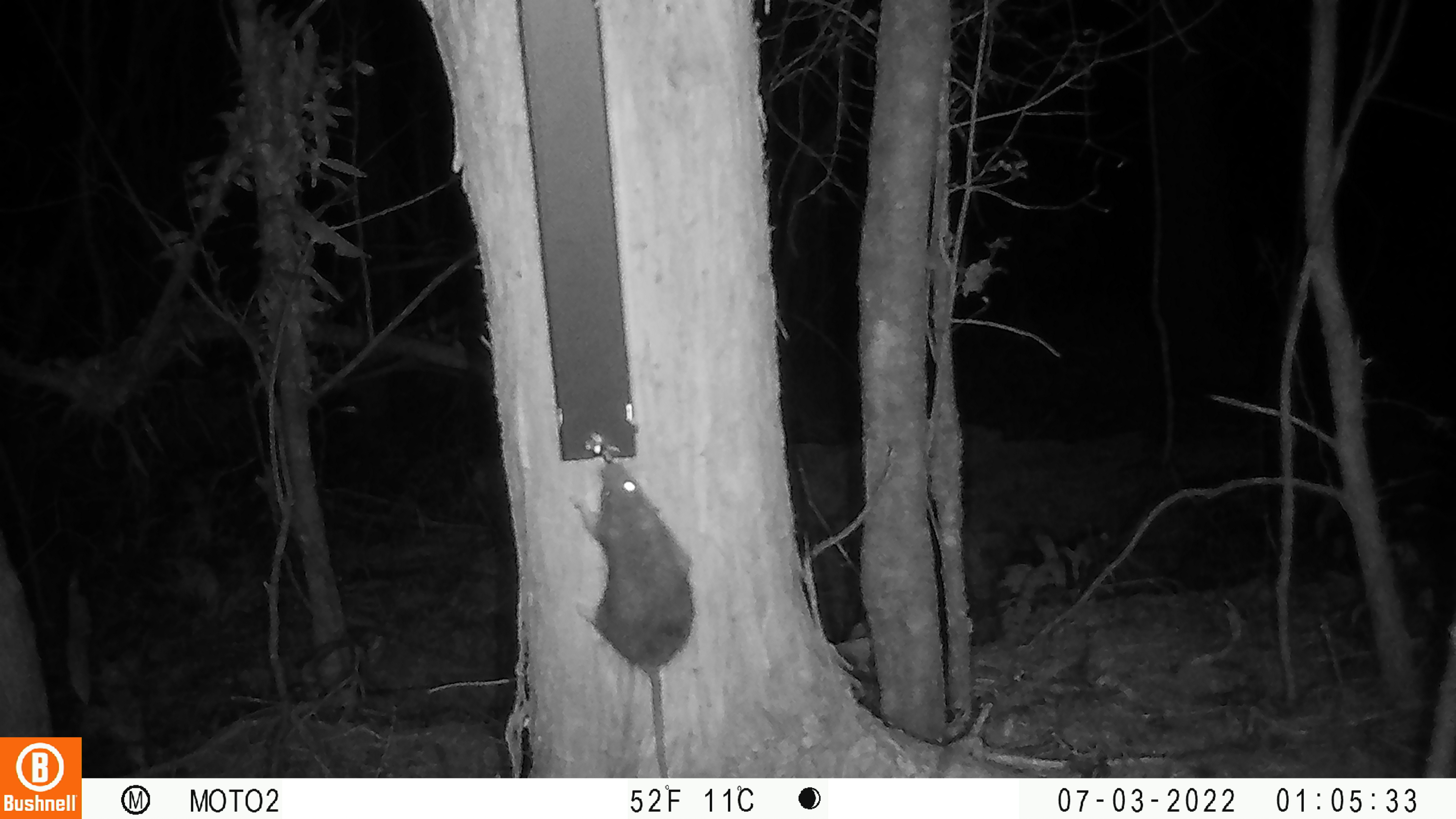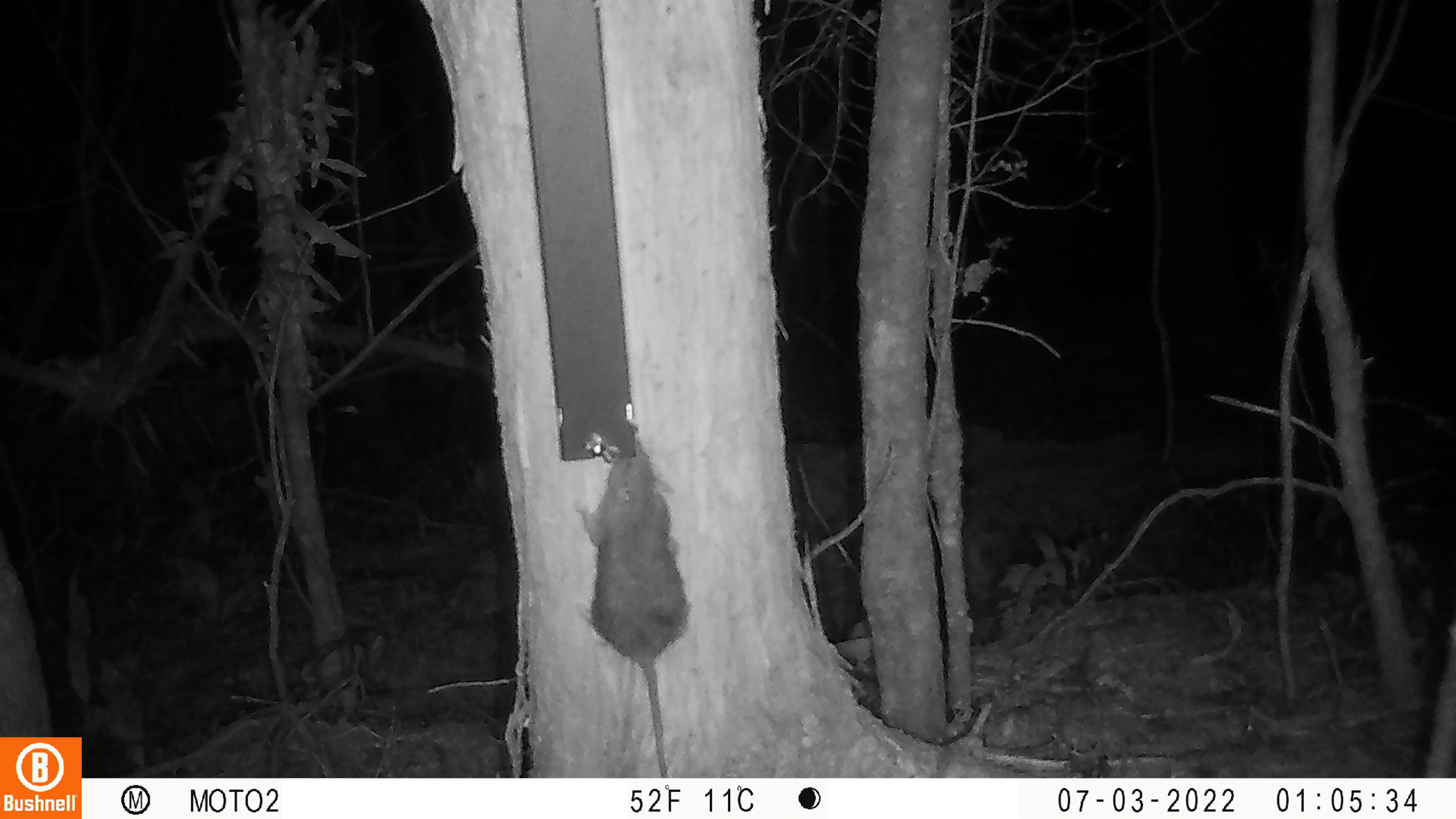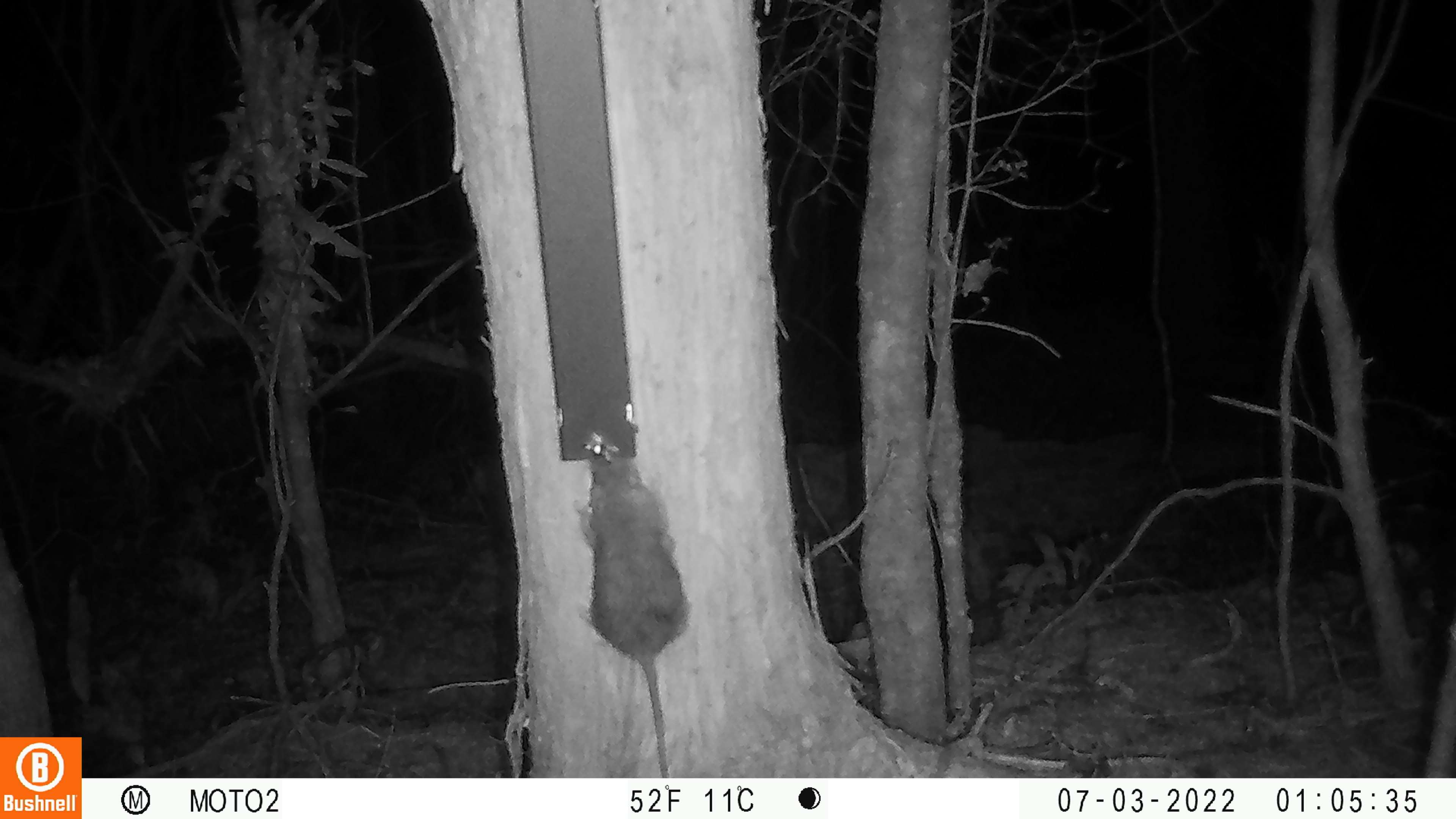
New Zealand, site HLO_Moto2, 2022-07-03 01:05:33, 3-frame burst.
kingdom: Animalia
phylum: Chordata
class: Mammalia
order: Rodentia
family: Muridae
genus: Rattus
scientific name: Rattus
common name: rat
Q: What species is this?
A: Rat (Rattus).